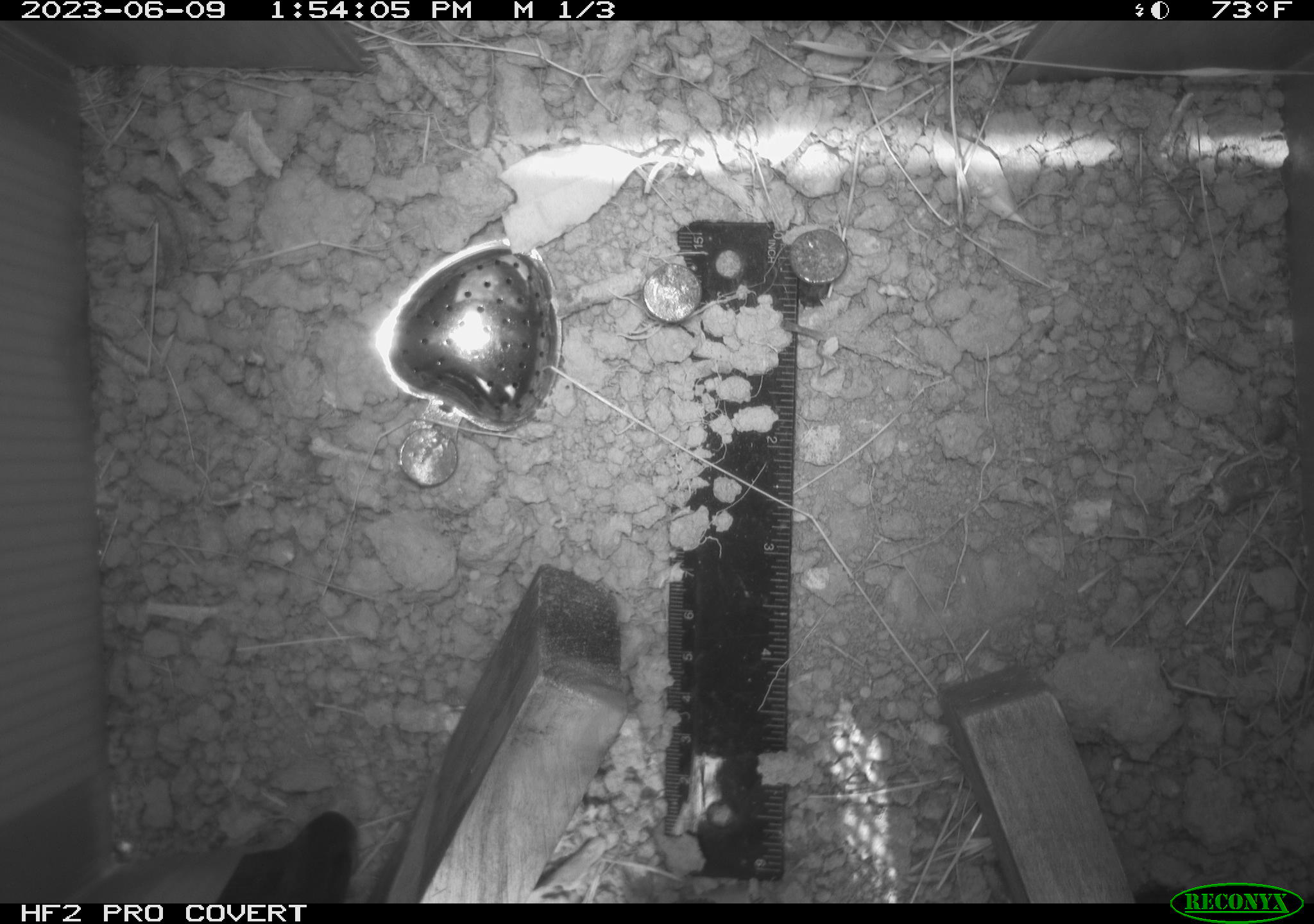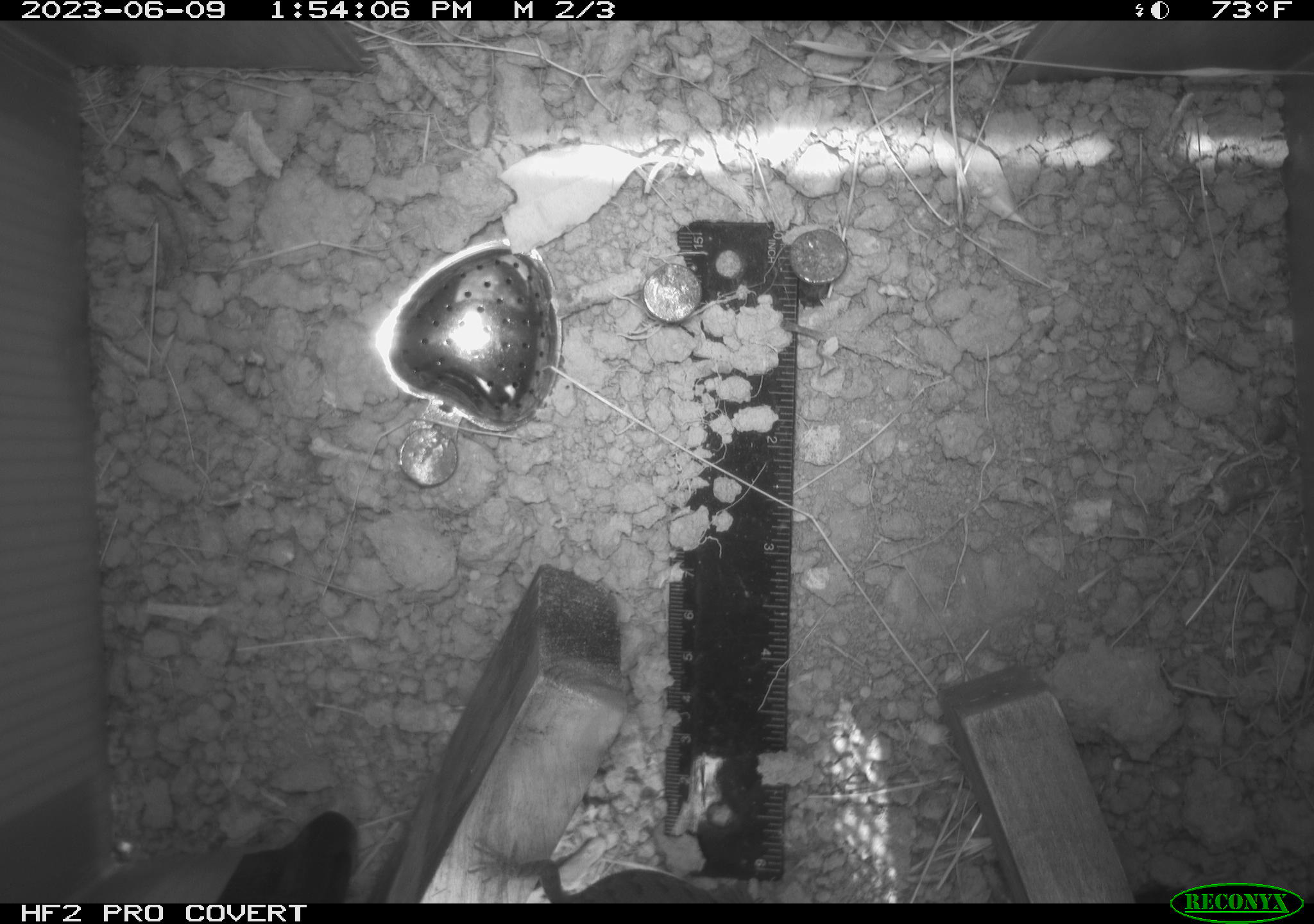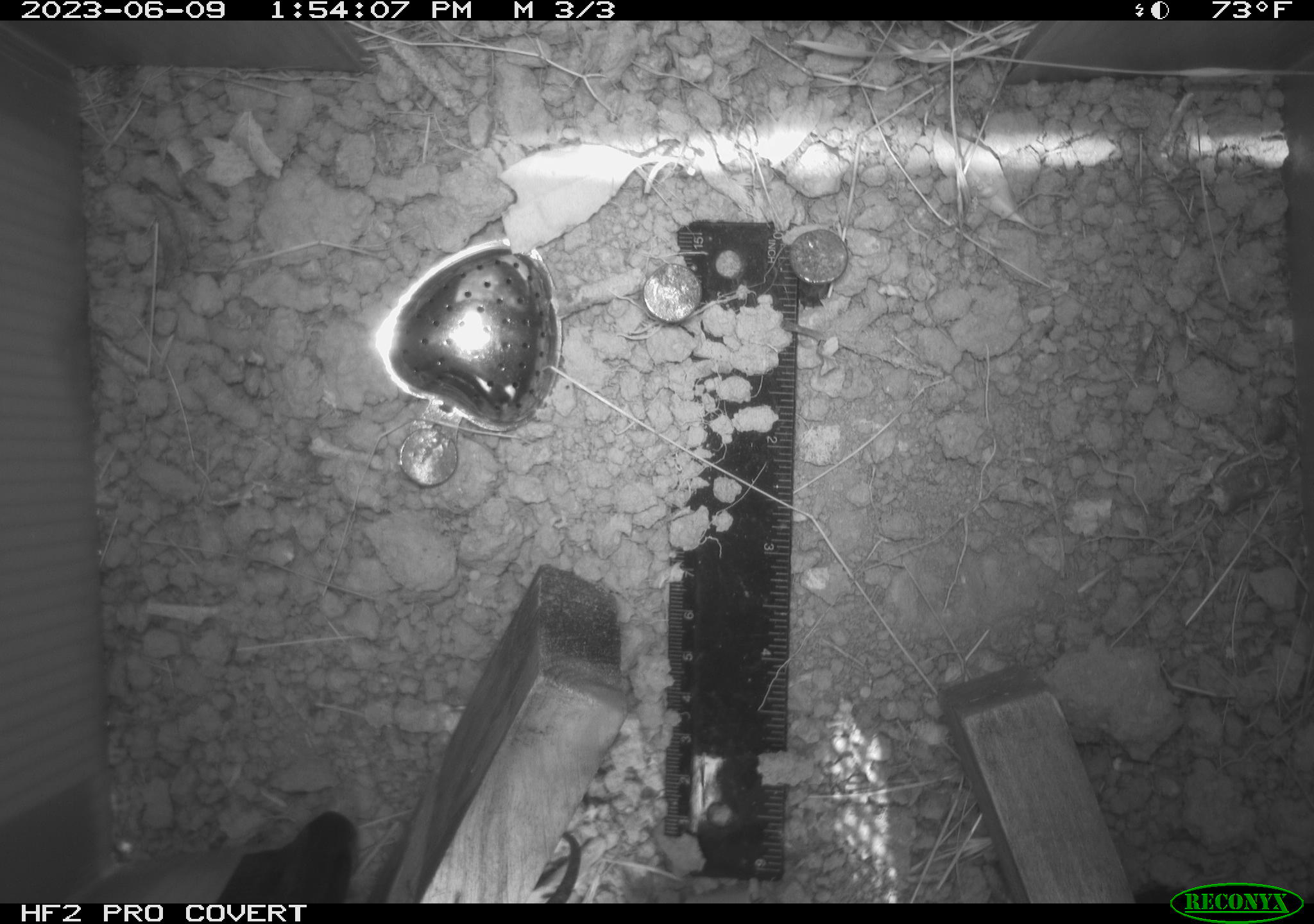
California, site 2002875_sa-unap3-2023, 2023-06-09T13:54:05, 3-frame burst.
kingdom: Animalia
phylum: Chordata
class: Reptilia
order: Squamata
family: Phrynosomatidae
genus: Sceloporus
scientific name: Sceloporus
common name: spiny lizards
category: sceloporus species